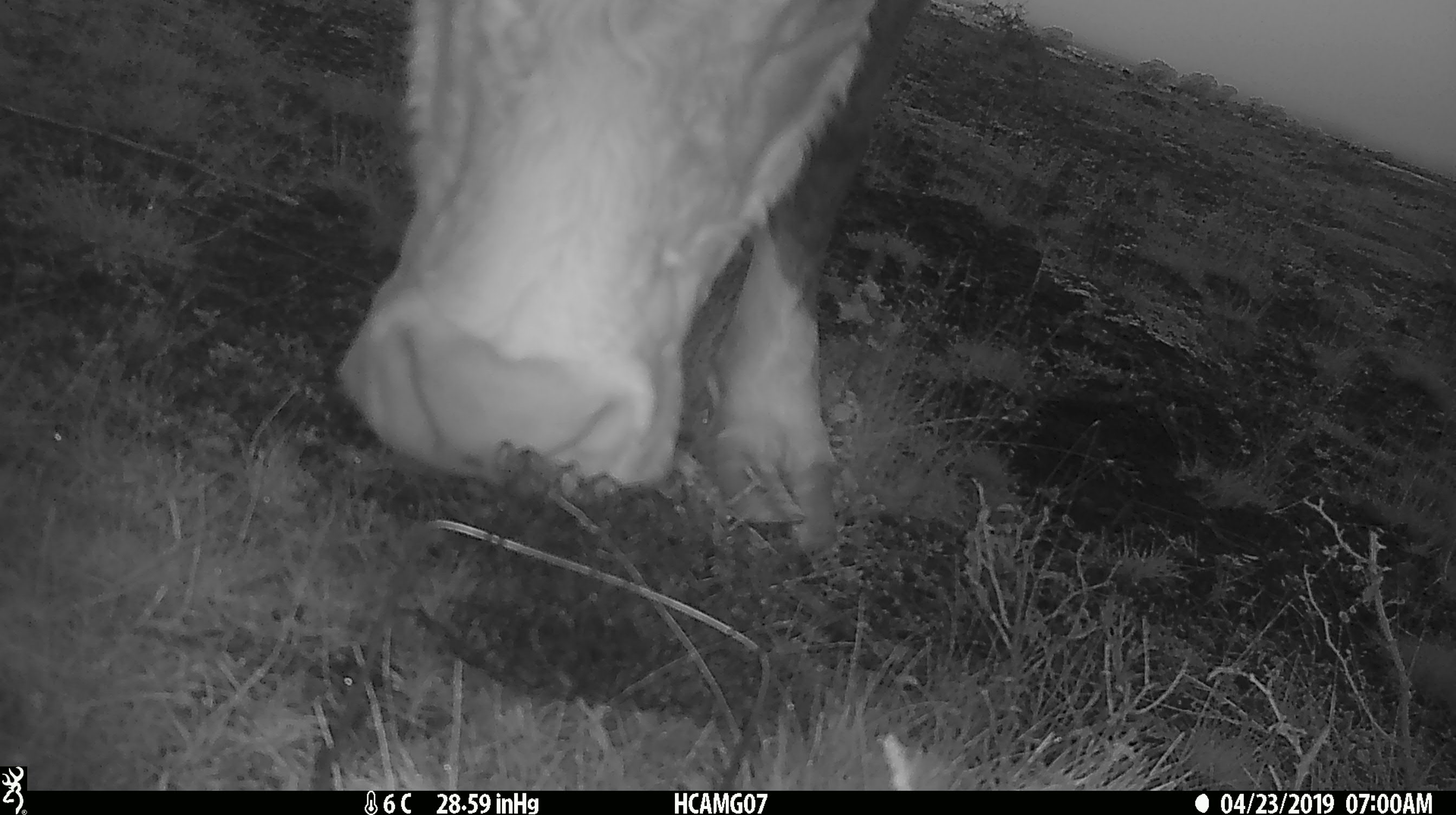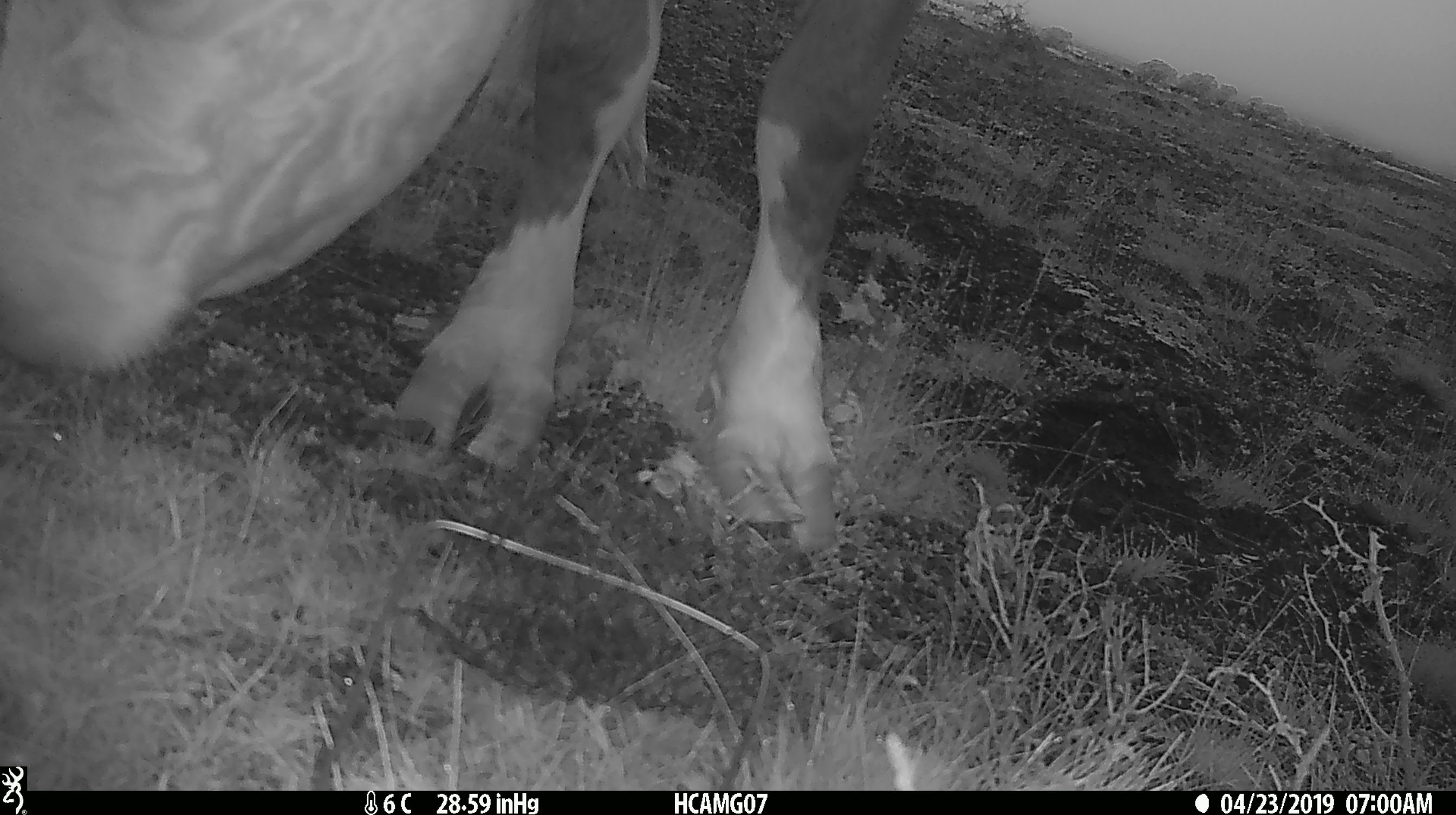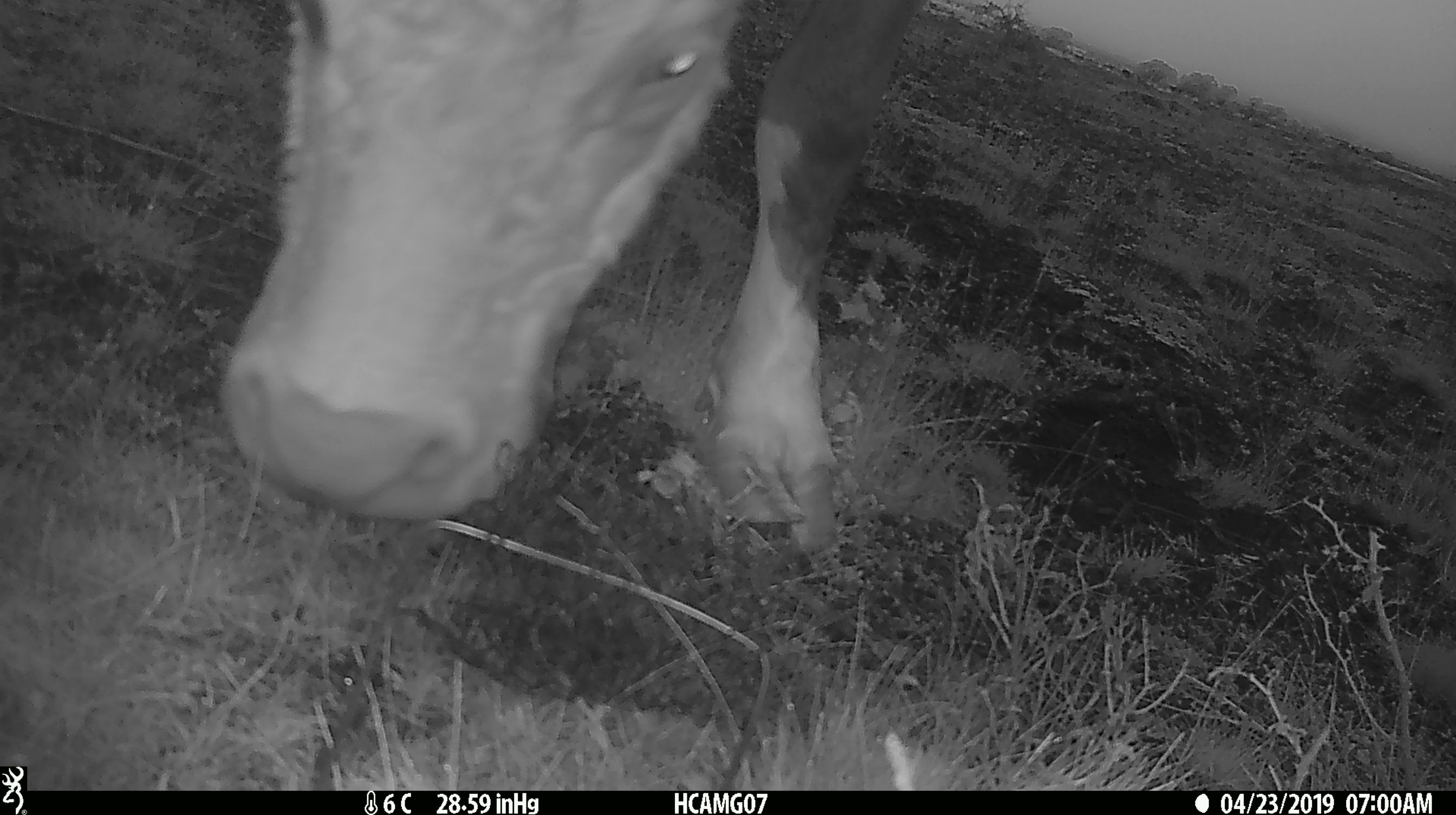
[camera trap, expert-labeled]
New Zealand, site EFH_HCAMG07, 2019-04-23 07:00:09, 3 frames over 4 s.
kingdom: Animalia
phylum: Chordata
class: Mammalia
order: Artiodactyla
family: Bovidae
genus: Bos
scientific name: Bos taurus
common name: domestic cow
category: cow